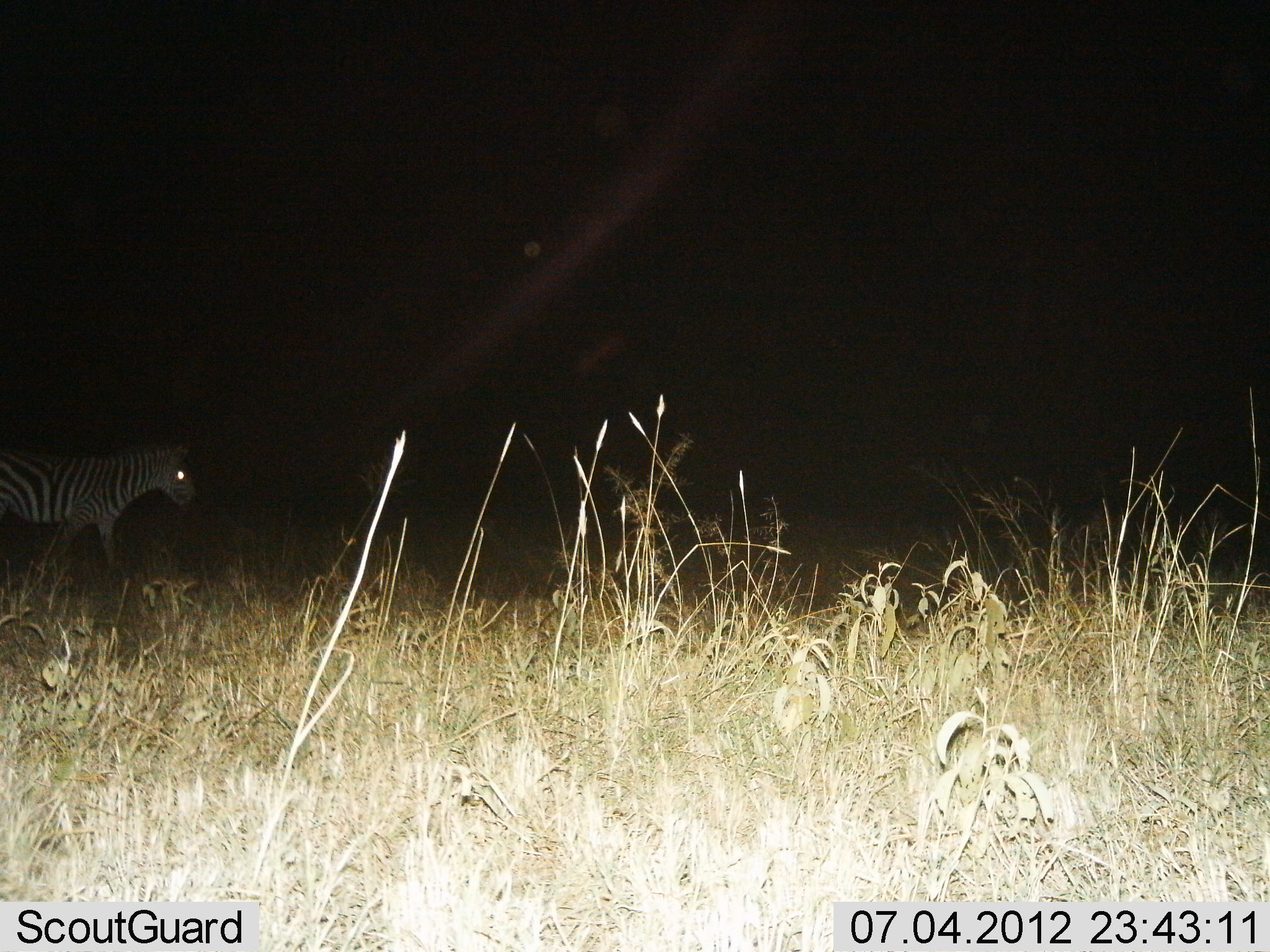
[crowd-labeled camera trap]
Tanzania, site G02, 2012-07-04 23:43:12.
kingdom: Animalia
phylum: Chordata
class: Mammalia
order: Perissodactyla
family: Equidae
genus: Equus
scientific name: Equus quagga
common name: plains zebra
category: zebra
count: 1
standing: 50%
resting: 0%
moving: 60%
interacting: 0%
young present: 0%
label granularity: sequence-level